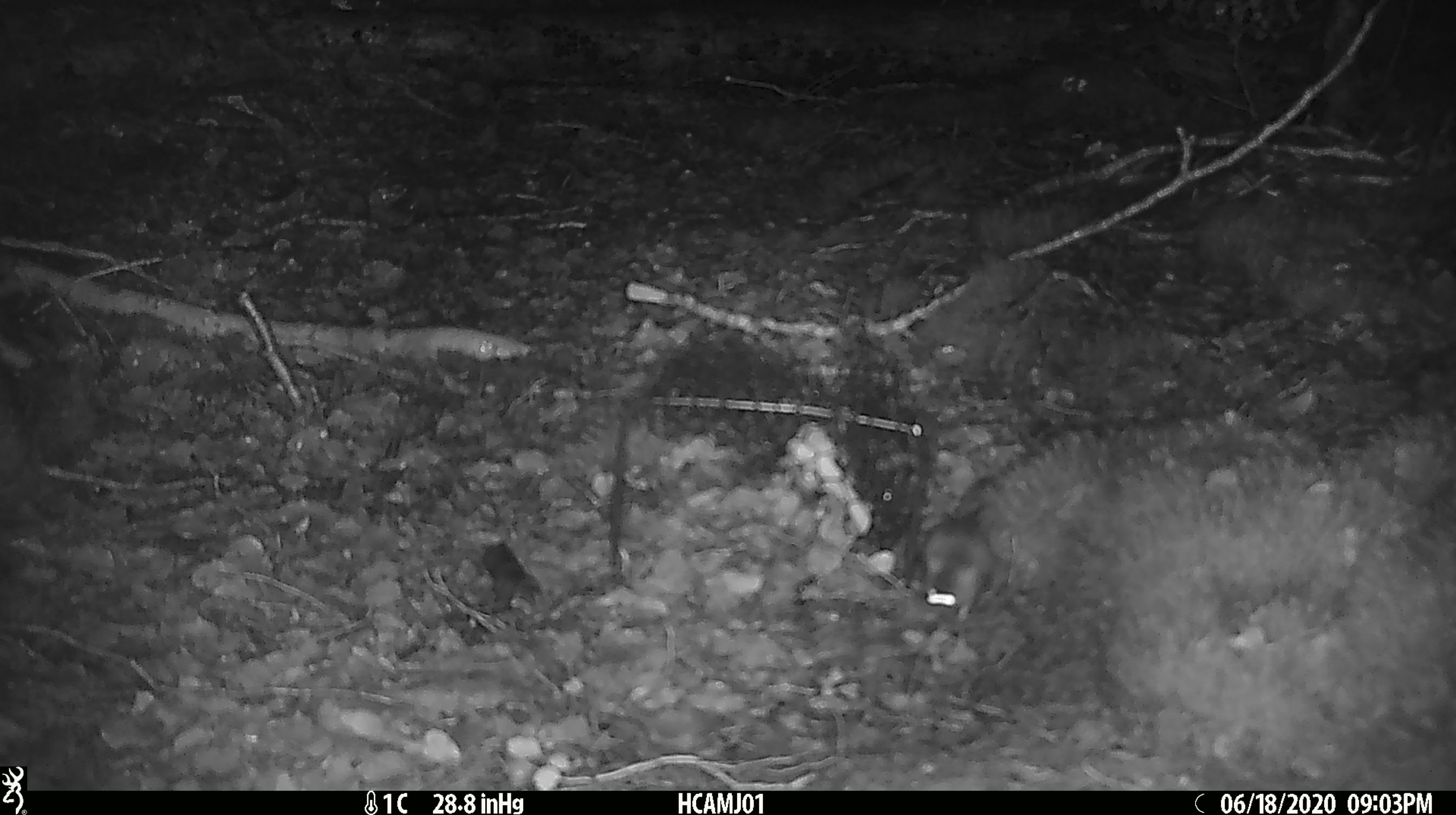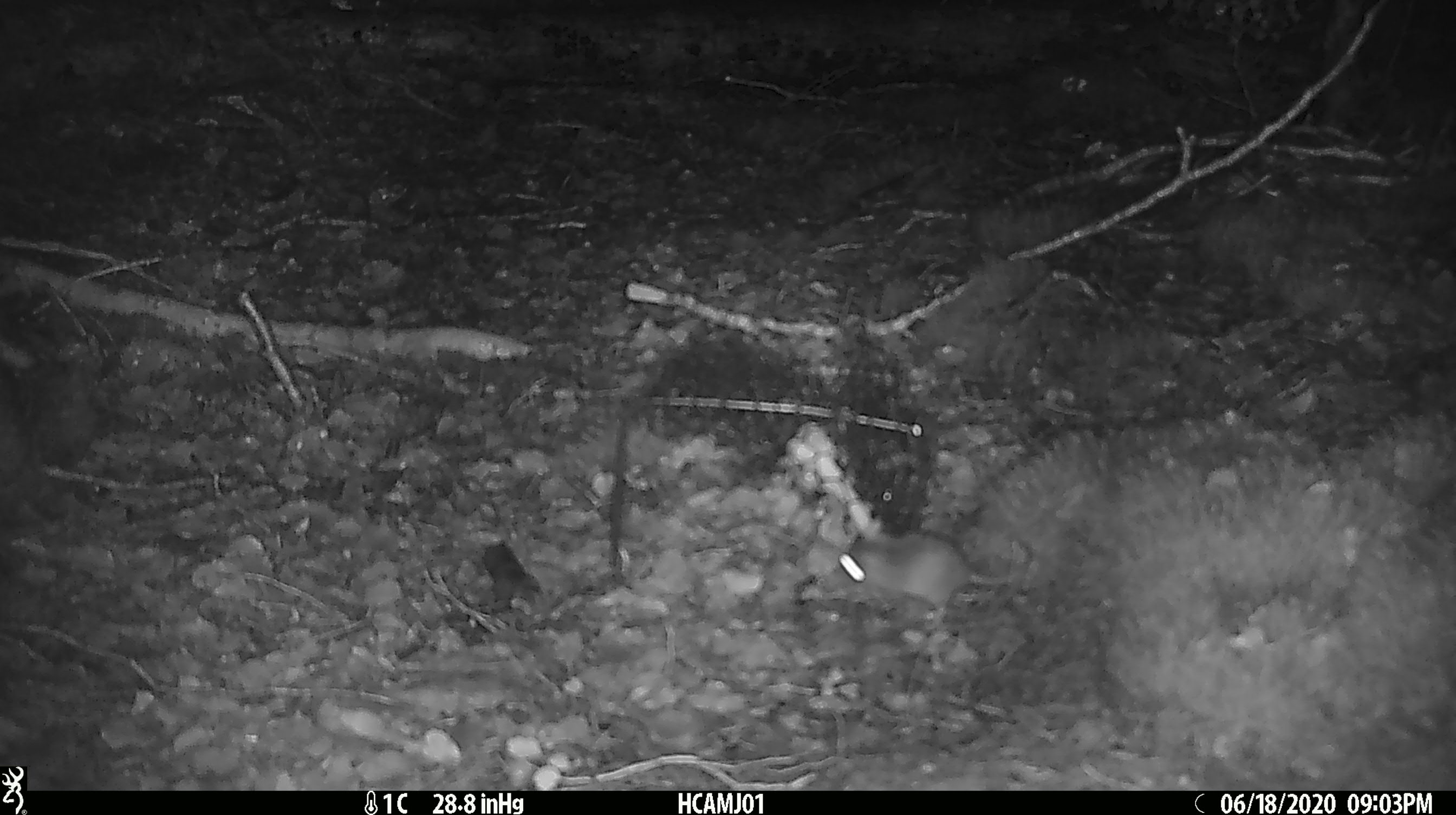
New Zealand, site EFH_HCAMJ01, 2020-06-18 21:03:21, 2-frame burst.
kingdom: Animalia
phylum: Chordata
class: Mammalia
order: Rodentia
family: Muridae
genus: Mus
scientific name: Mus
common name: mouse